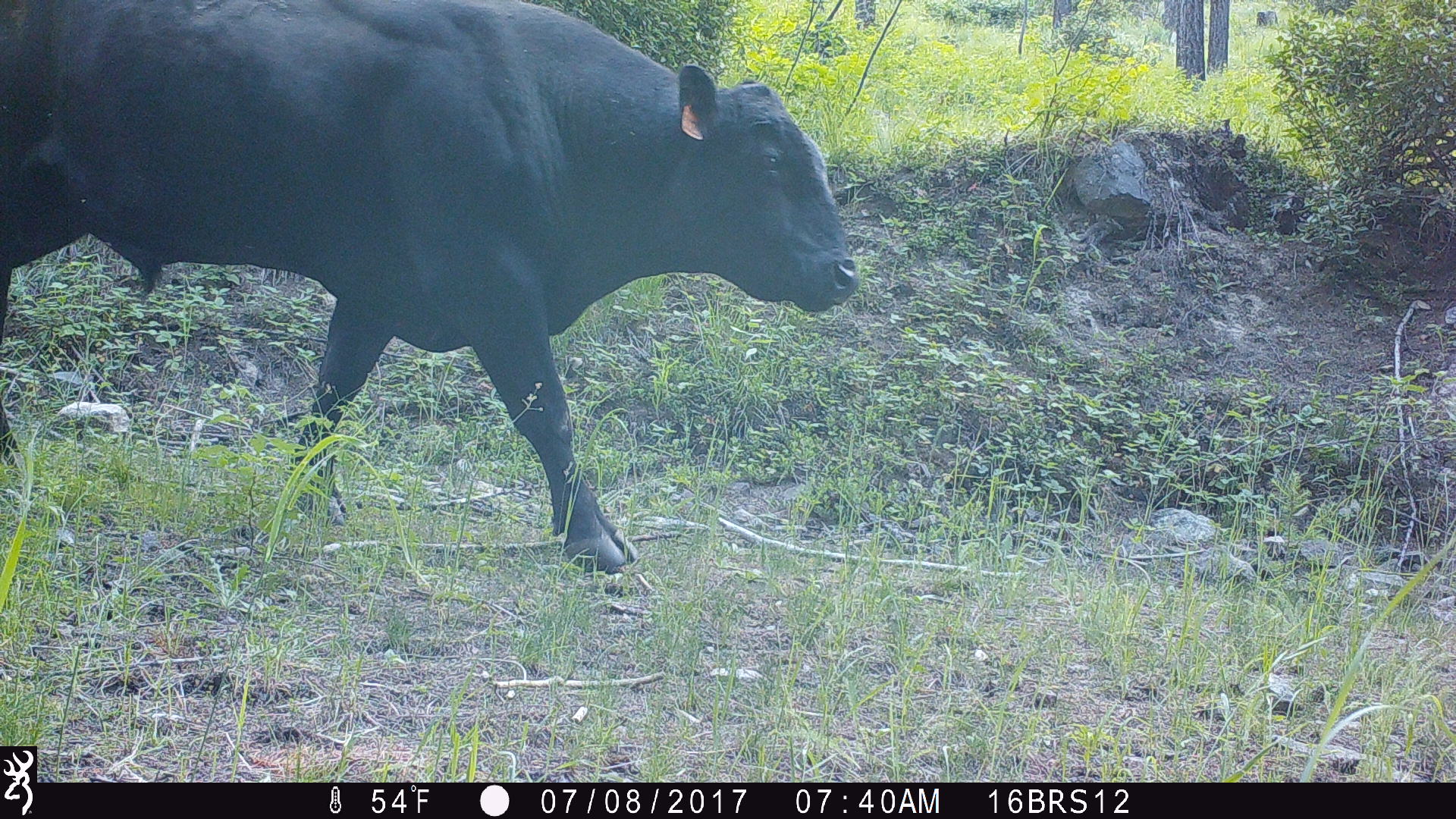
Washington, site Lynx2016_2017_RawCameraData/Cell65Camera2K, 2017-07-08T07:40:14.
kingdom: Animalia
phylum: Chordata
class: Mammalia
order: Artiodactyla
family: Bovidae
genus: Bos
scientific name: Bos taurus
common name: domestic cattle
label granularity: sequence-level